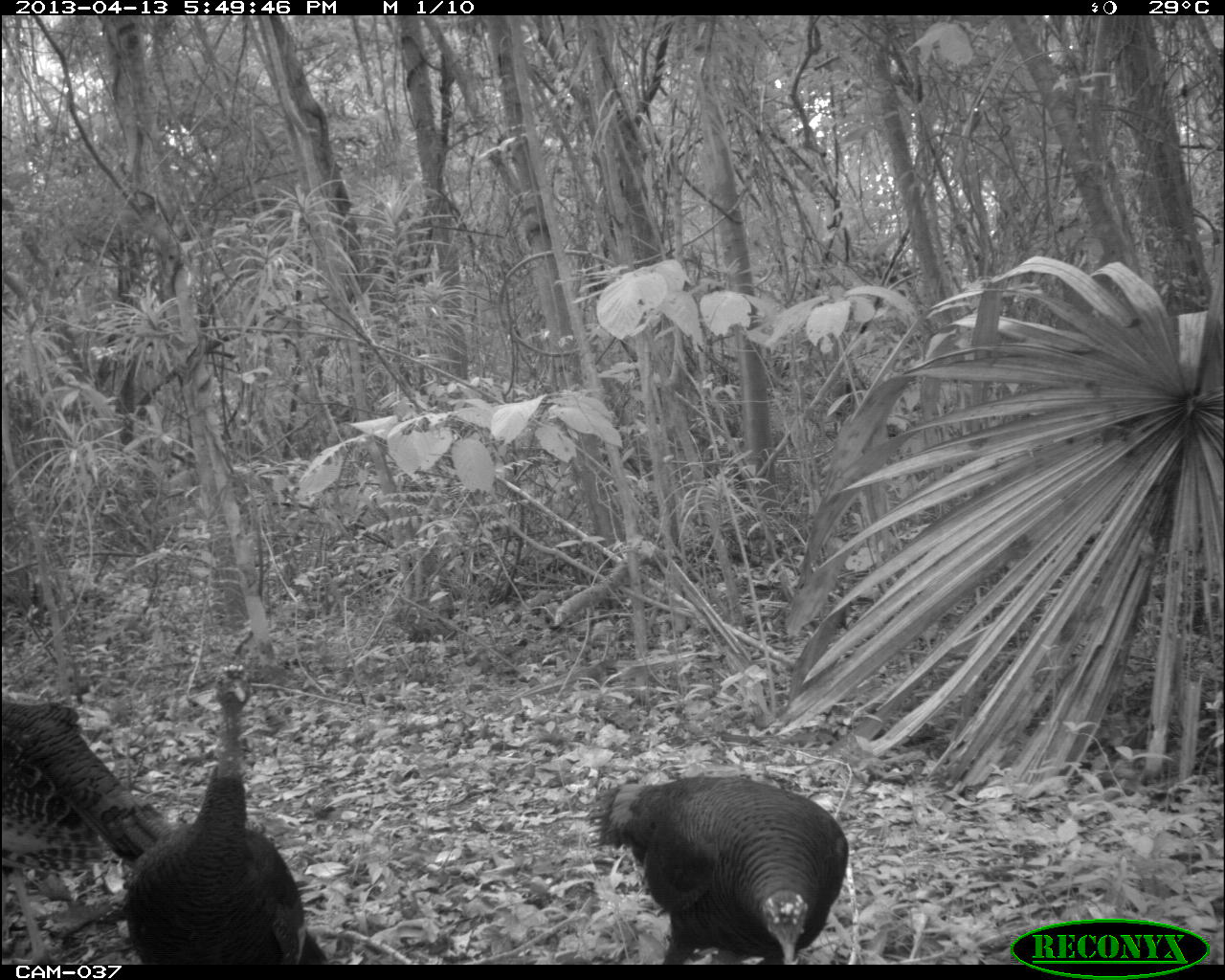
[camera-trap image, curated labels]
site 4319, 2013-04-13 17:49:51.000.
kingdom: Animalia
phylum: Chordata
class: Aves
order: Galliformes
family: Phasianidae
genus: Meleagris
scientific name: Meleagris ocellata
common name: ocellated turkey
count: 3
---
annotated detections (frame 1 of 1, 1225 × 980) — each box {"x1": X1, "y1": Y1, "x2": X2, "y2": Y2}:
meleagris ocellata: {"x1": 123, "y1": 657, "x2": 325, "y2": 959}; {"x1": 584, "y1": 769, "x2": 848, "y2": 964}; {"x1": 3, "y1": 697, "x2": 167, "y2": 962}